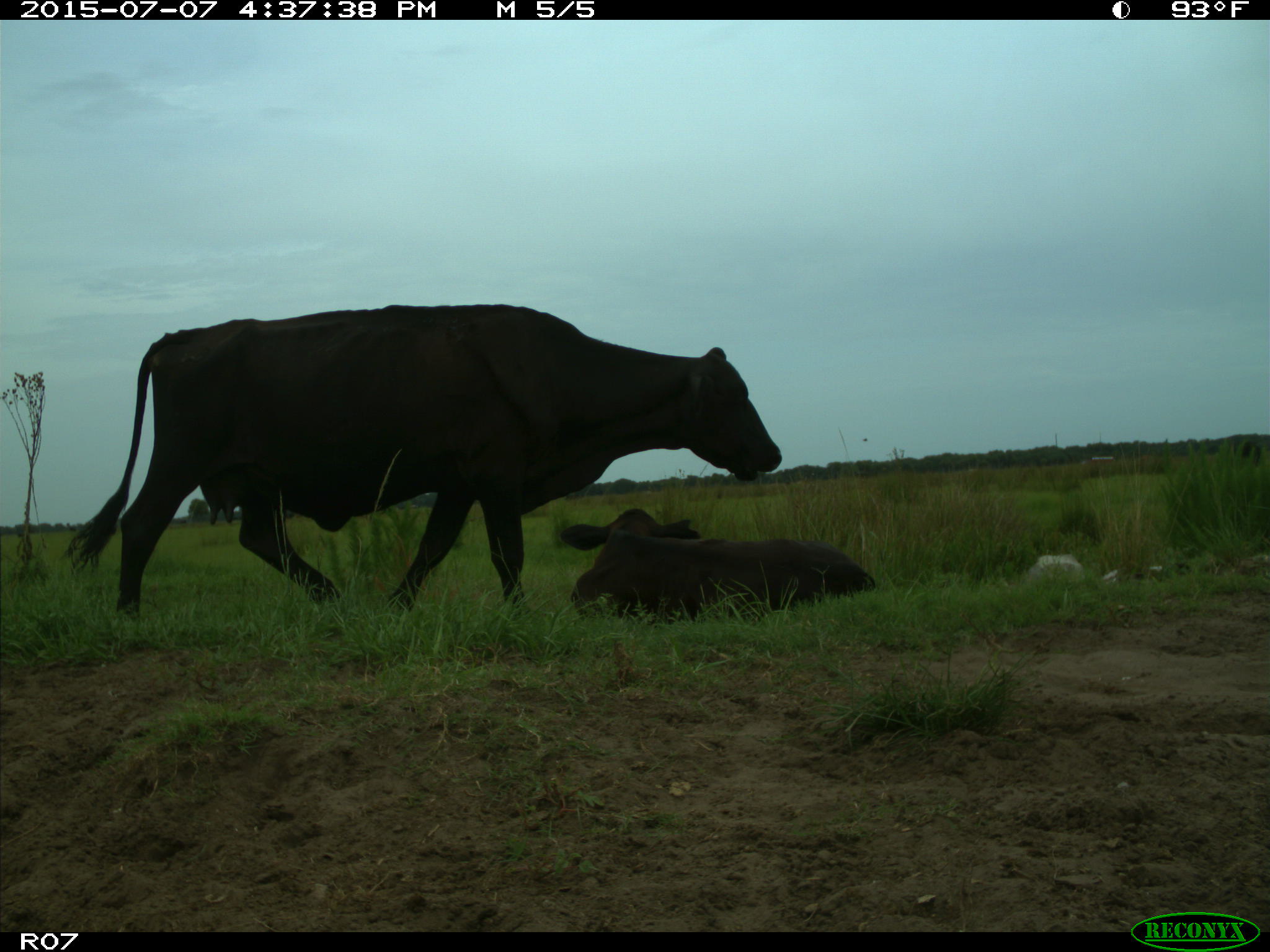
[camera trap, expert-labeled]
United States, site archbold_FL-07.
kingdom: Animalia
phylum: Chordata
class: Mammalia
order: Artiodactyla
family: Bovidae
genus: Bos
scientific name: Bos taurus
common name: domestic cow